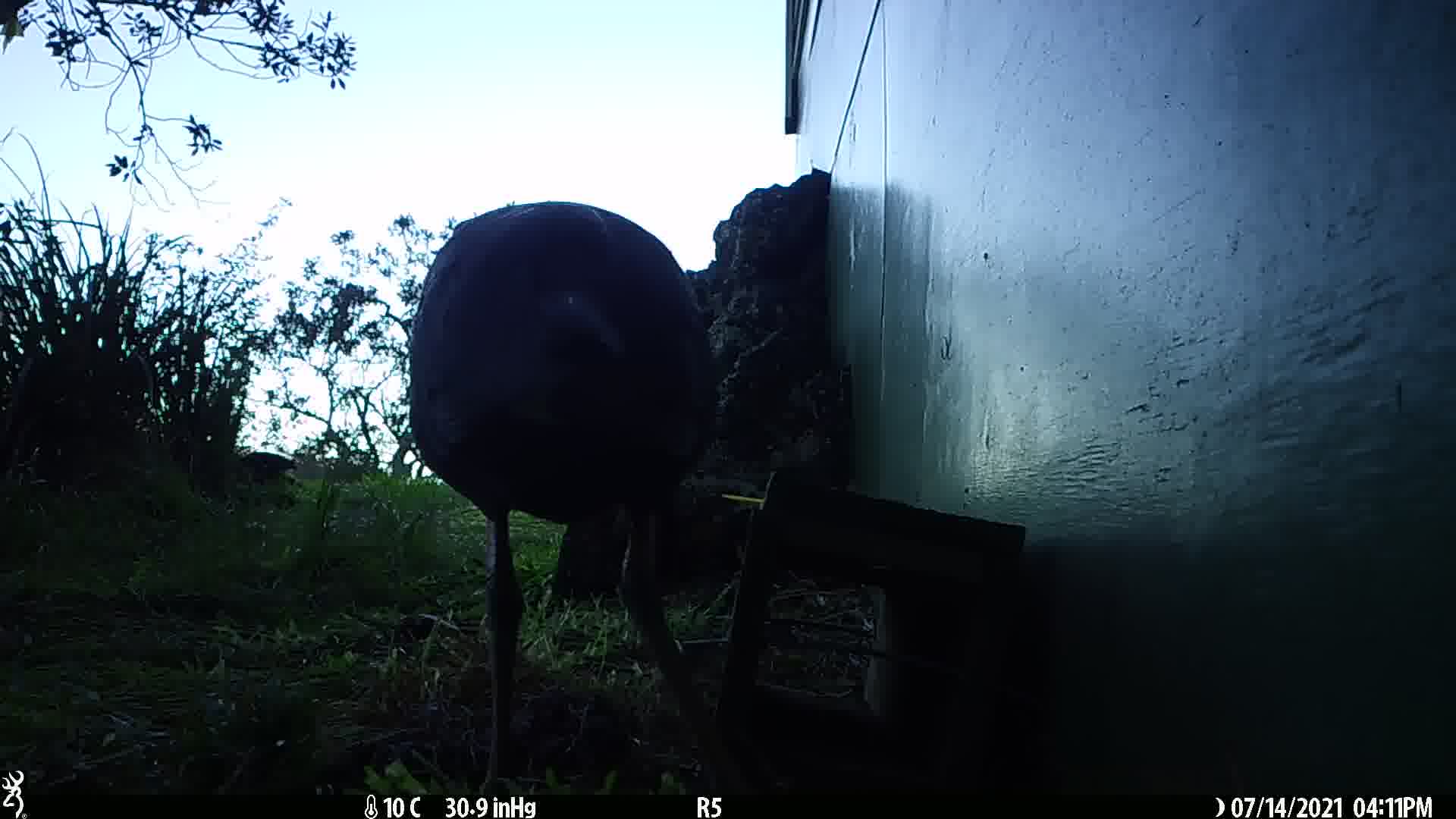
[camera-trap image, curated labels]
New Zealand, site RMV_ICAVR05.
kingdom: Animalia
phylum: Chordata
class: Aves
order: Gruiformes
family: Rallidae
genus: Porphyrio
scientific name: Porphyrio melanotus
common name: australasian swamphen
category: pukeko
Pukeko (australasian swamphen) (Porphyrio melanotus).